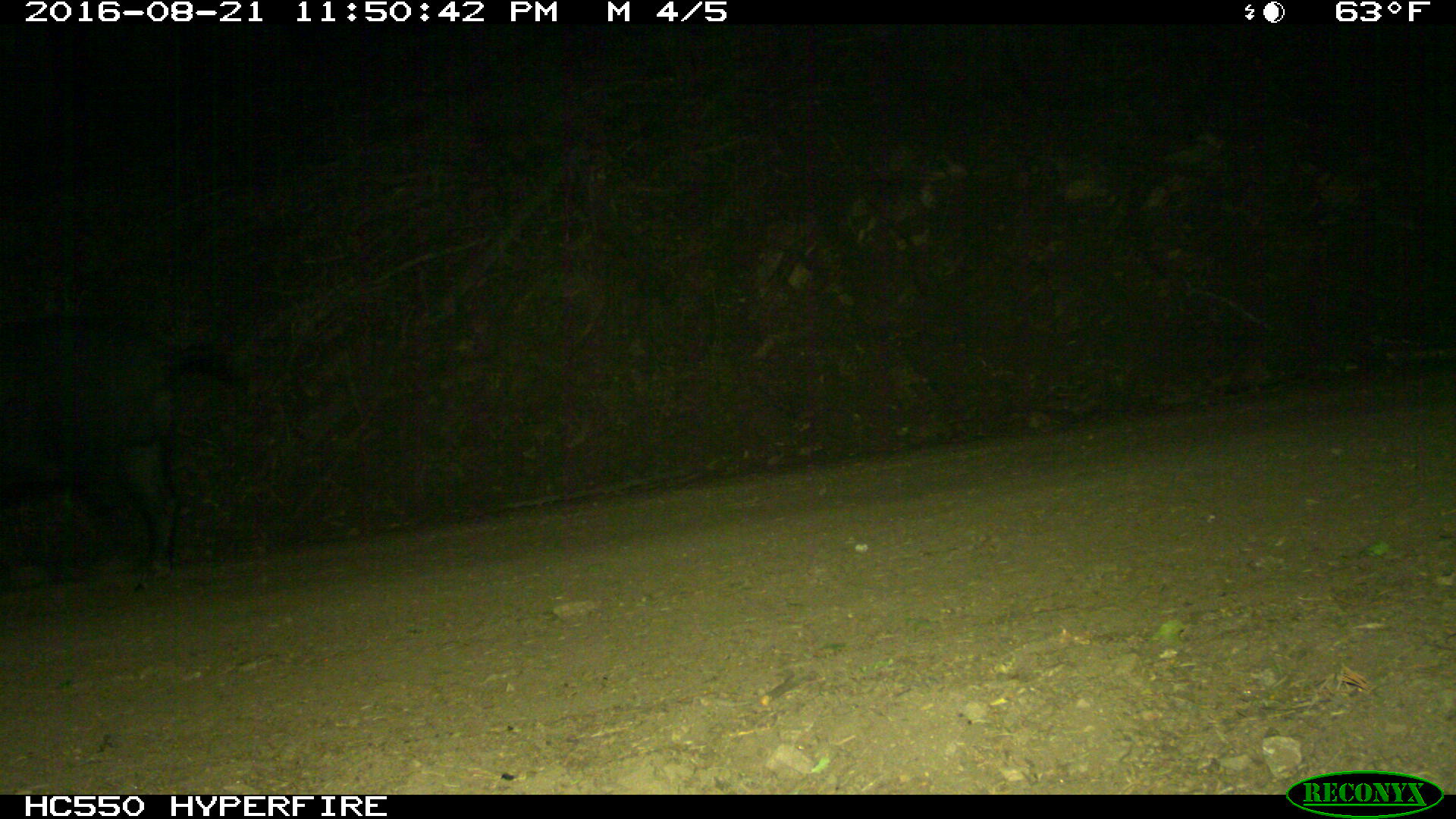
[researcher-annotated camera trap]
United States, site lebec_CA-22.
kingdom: Animalia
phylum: Chordata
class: Mammalia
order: Artiodactyla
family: Suidae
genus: Sus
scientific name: Sus scrofa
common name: wild boar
Sus scrofa (wild boar).